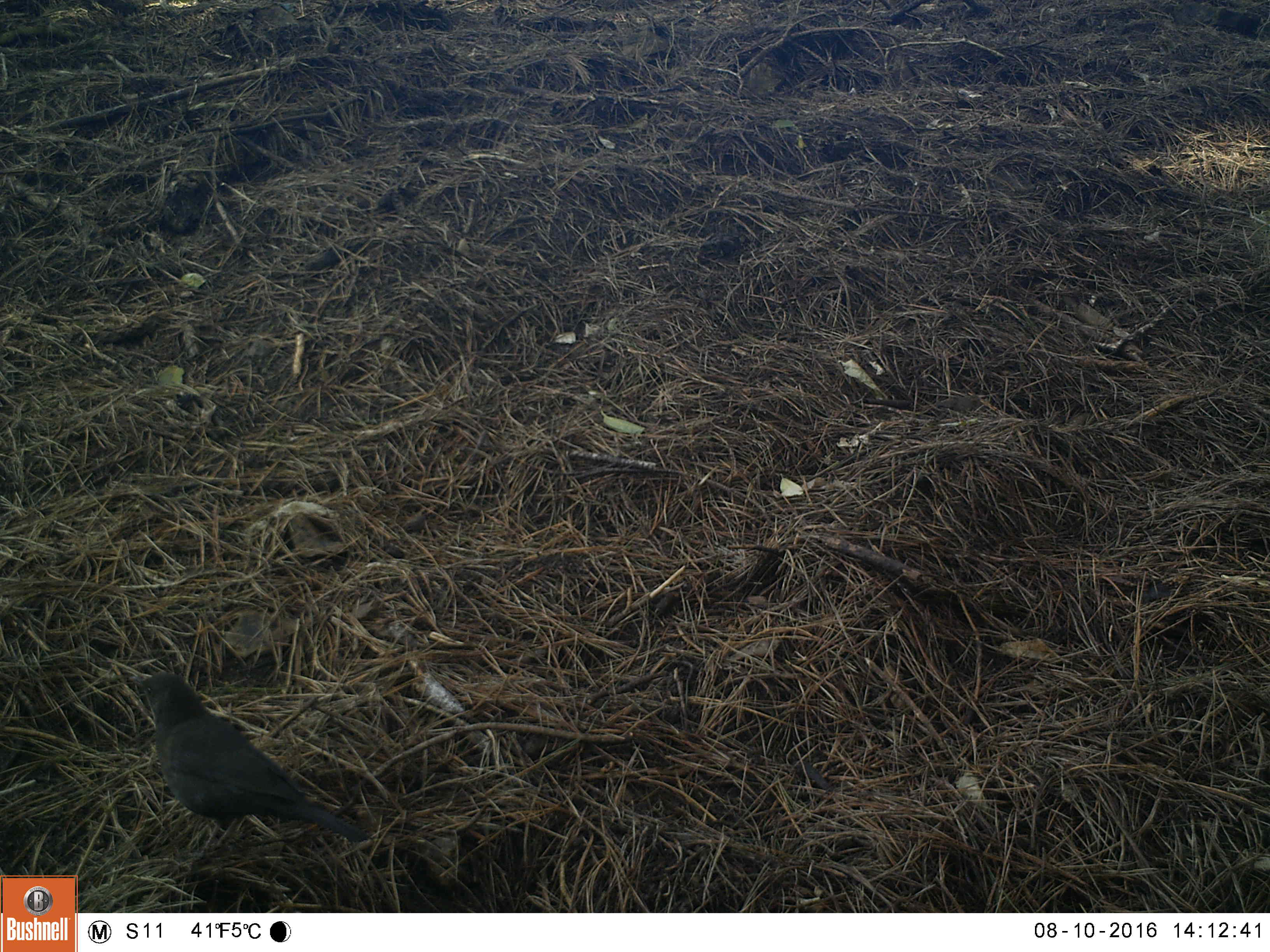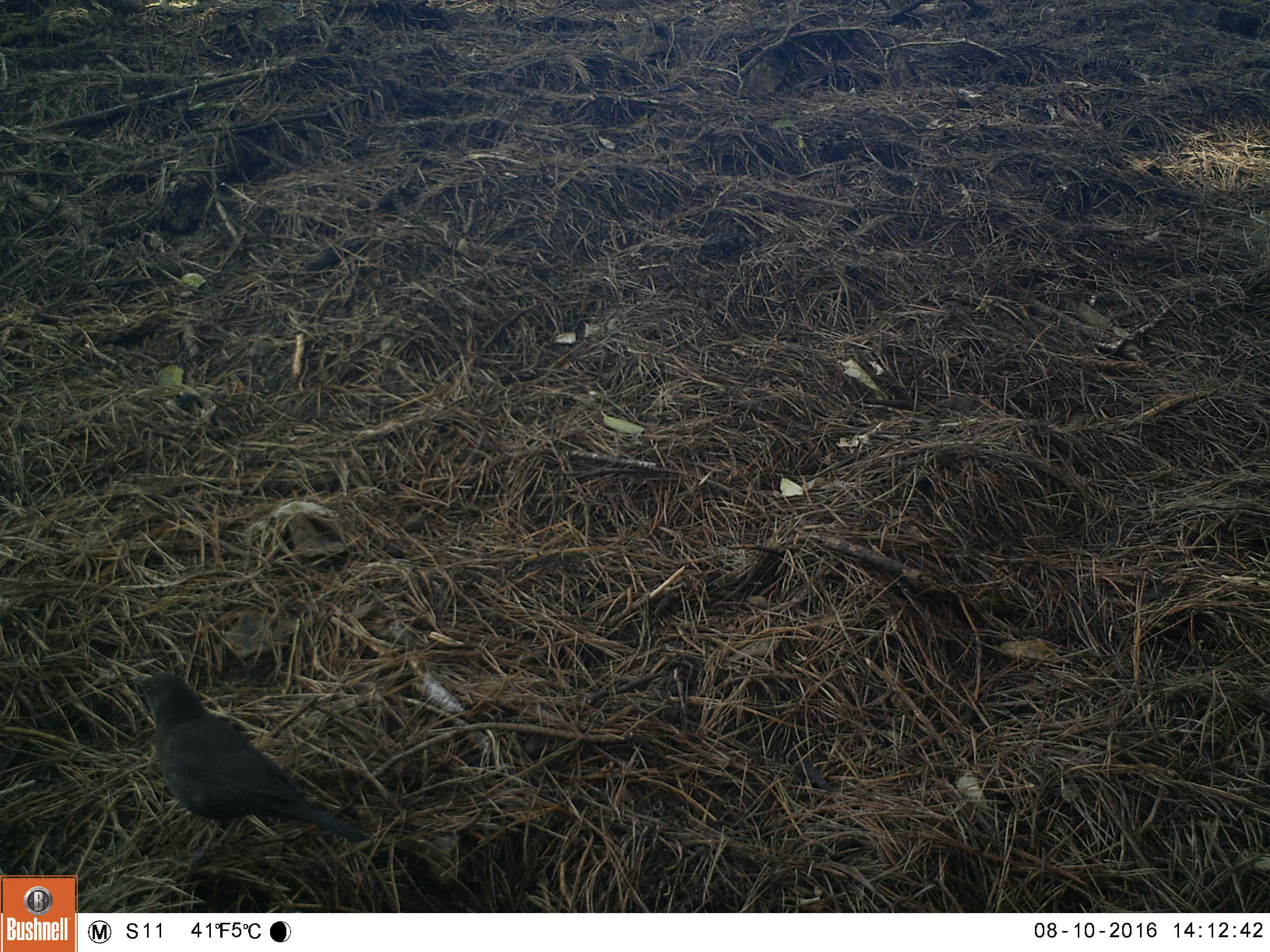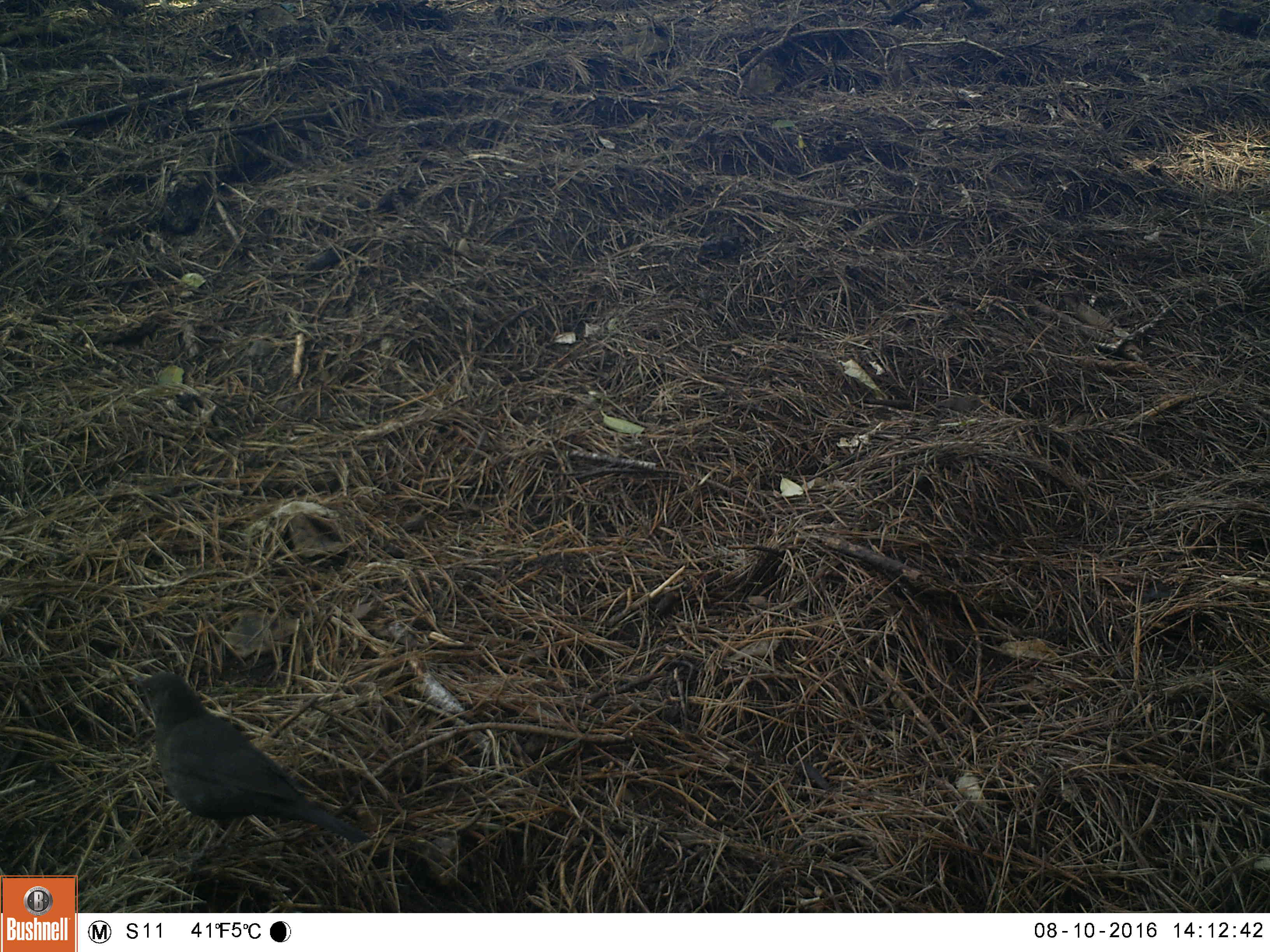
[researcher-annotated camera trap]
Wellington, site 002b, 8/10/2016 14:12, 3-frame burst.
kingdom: Animalia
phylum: Chordata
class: Aves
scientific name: Aves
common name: bird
Bird (Aves).